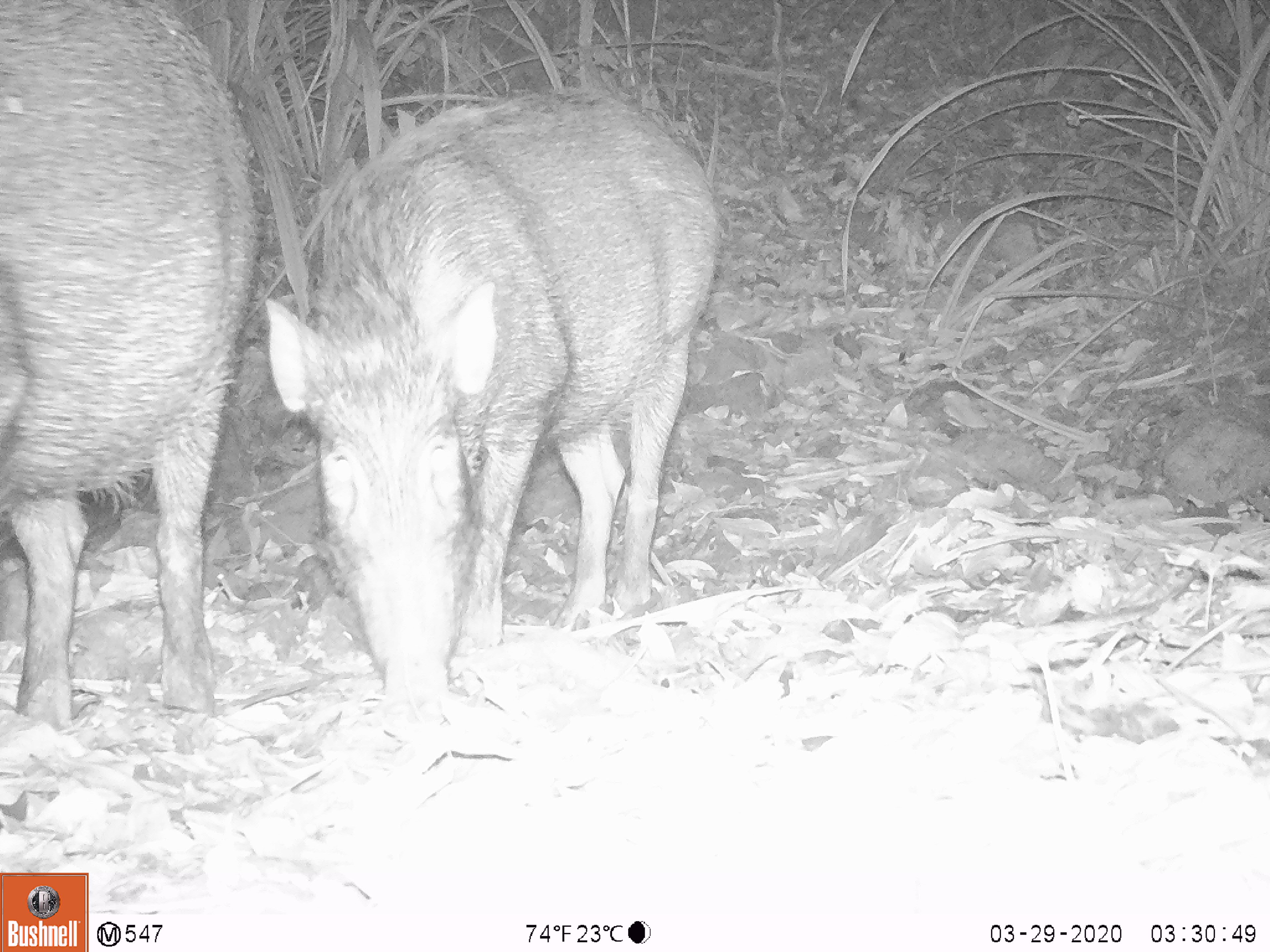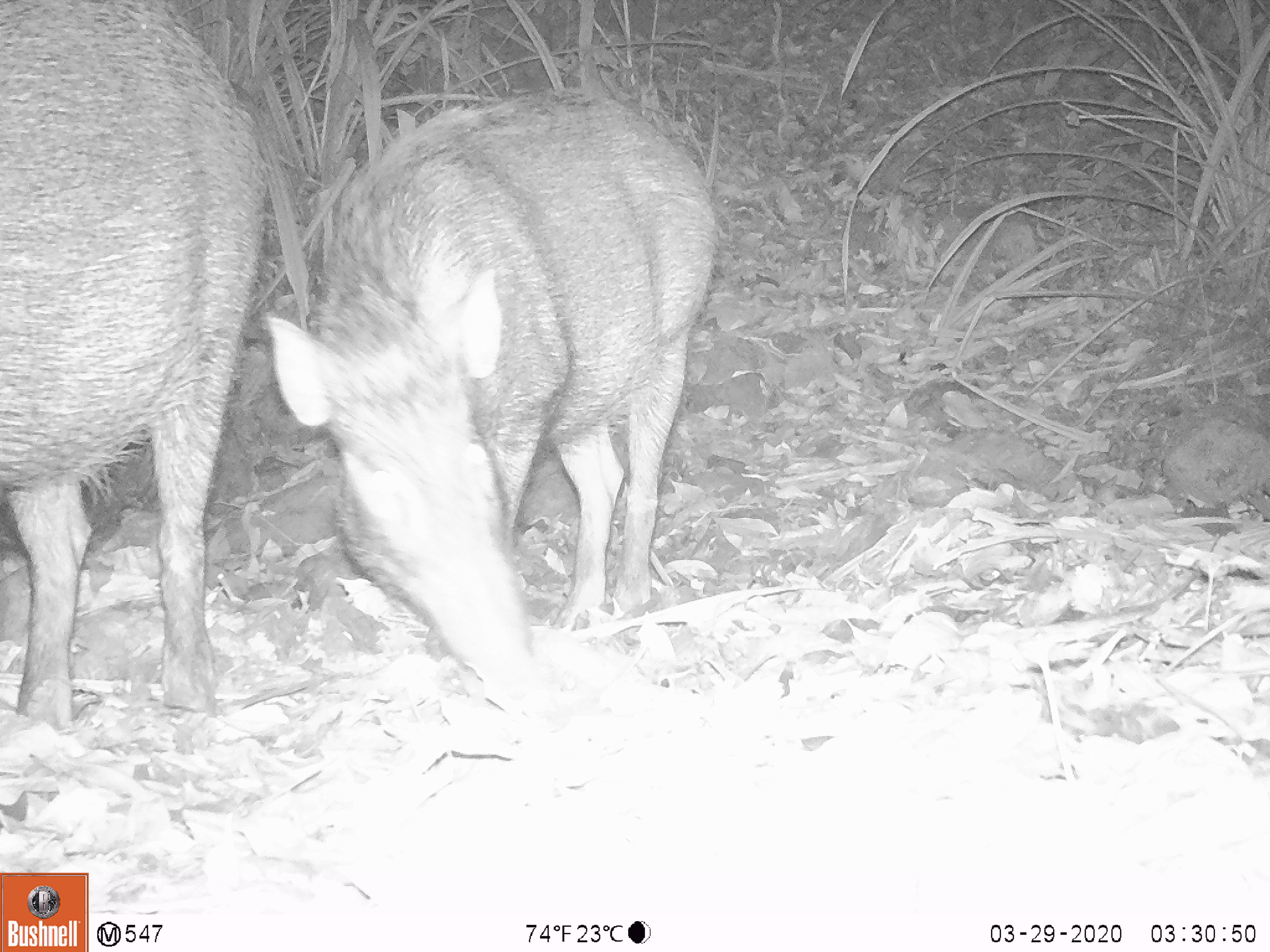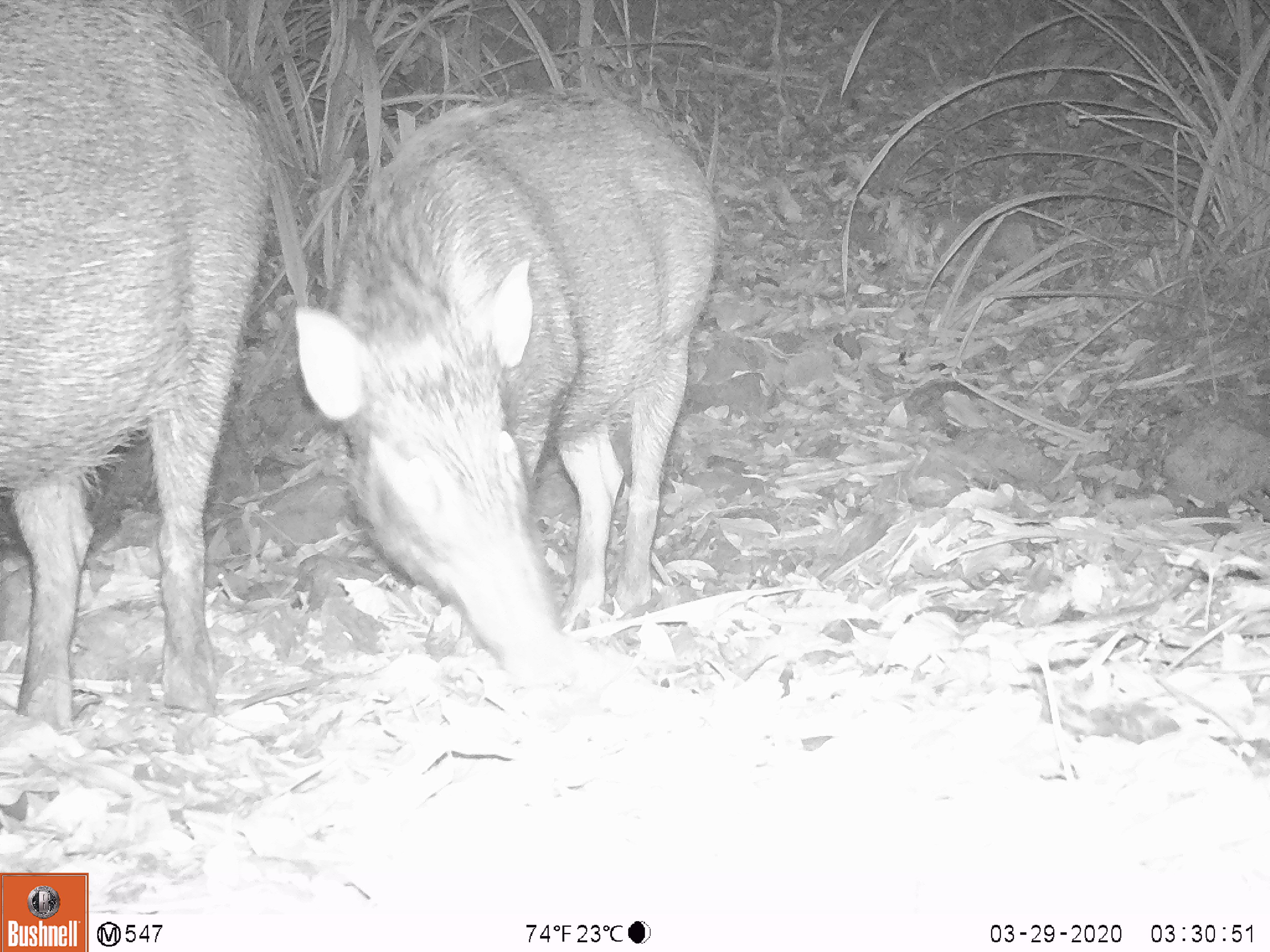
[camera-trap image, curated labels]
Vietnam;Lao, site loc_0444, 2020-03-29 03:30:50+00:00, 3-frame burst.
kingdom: Animalia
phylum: Chordata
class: Mammalia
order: Artiodactyla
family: Suidae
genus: Sus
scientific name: Sus scrofa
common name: eurasian wild pig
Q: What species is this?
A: Eurasian wild pig (Sus scrofa).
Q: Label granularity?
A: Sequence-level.